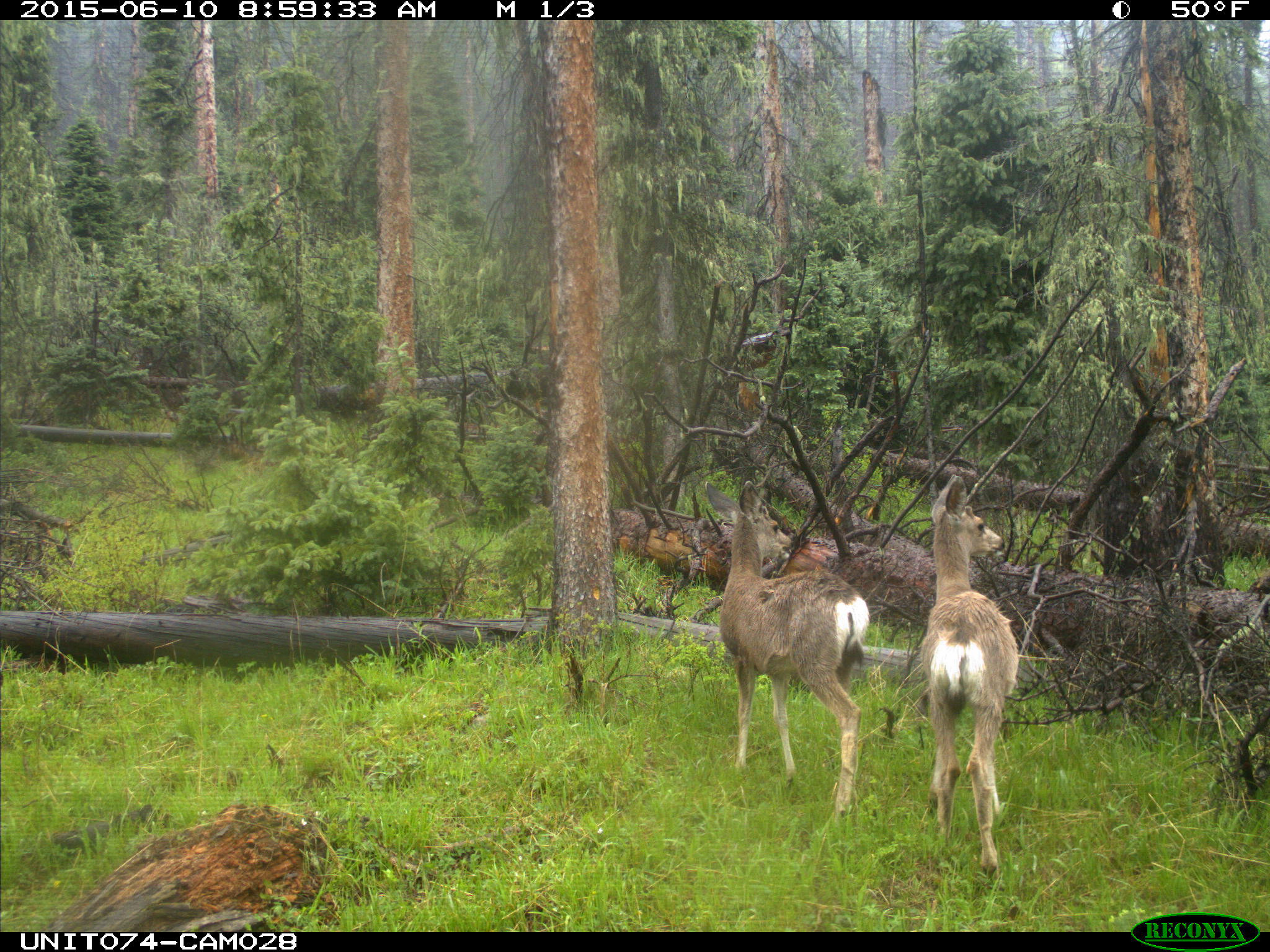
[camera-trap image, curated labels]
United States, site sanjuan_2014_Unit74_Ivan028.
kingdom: Animalia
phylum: Chordata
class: Mammalia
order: Artiodactyla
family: Cervidae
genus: Odocoileus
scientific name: Odocoileus hemionus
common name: mule deer